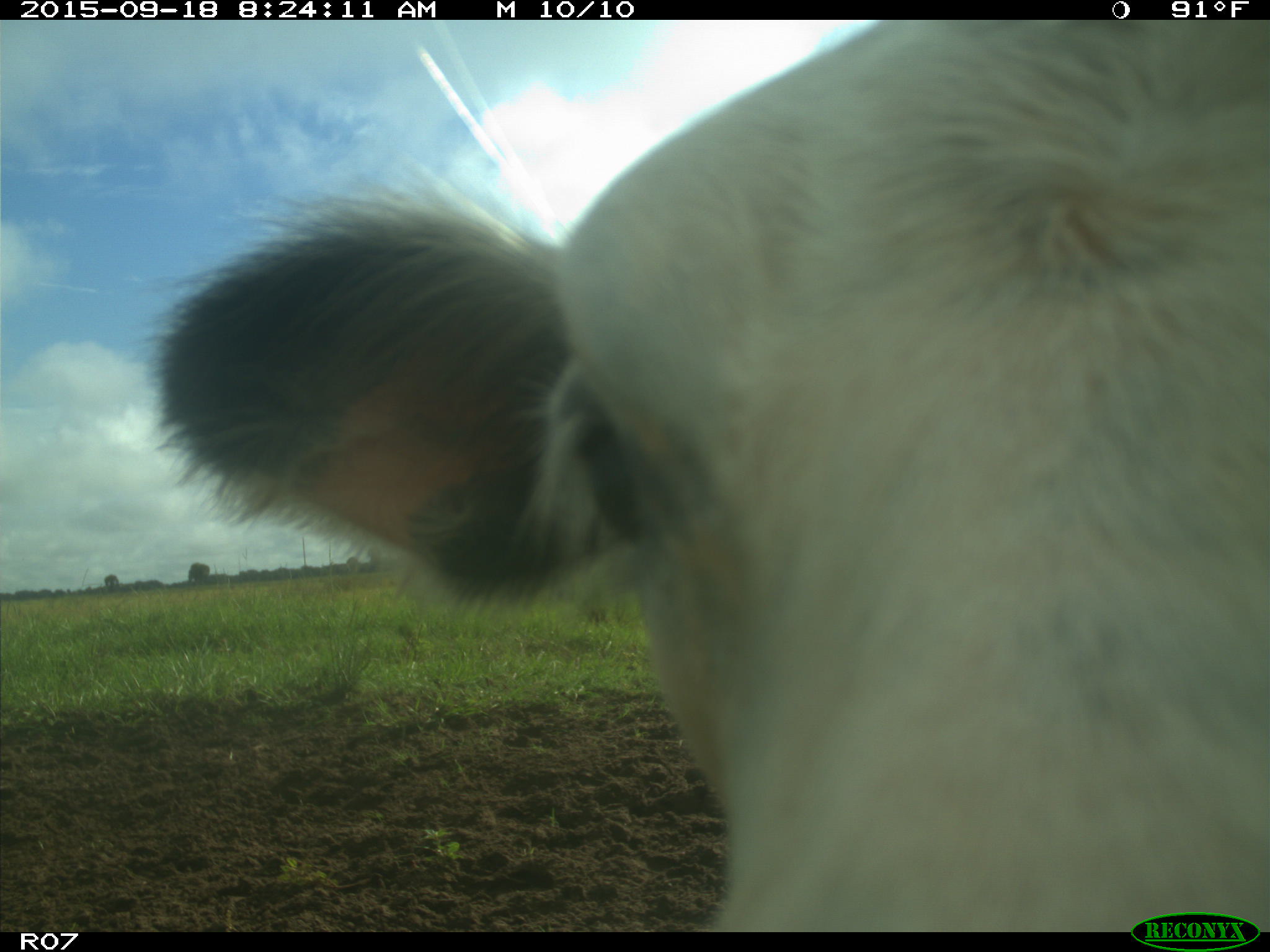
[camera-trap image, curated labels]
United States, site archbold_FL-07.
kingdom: Animalia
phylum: Chordata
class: Mammalia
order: Artiodactyla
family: Bovidae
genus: Bos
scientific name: Bos taurus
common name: domestic cow